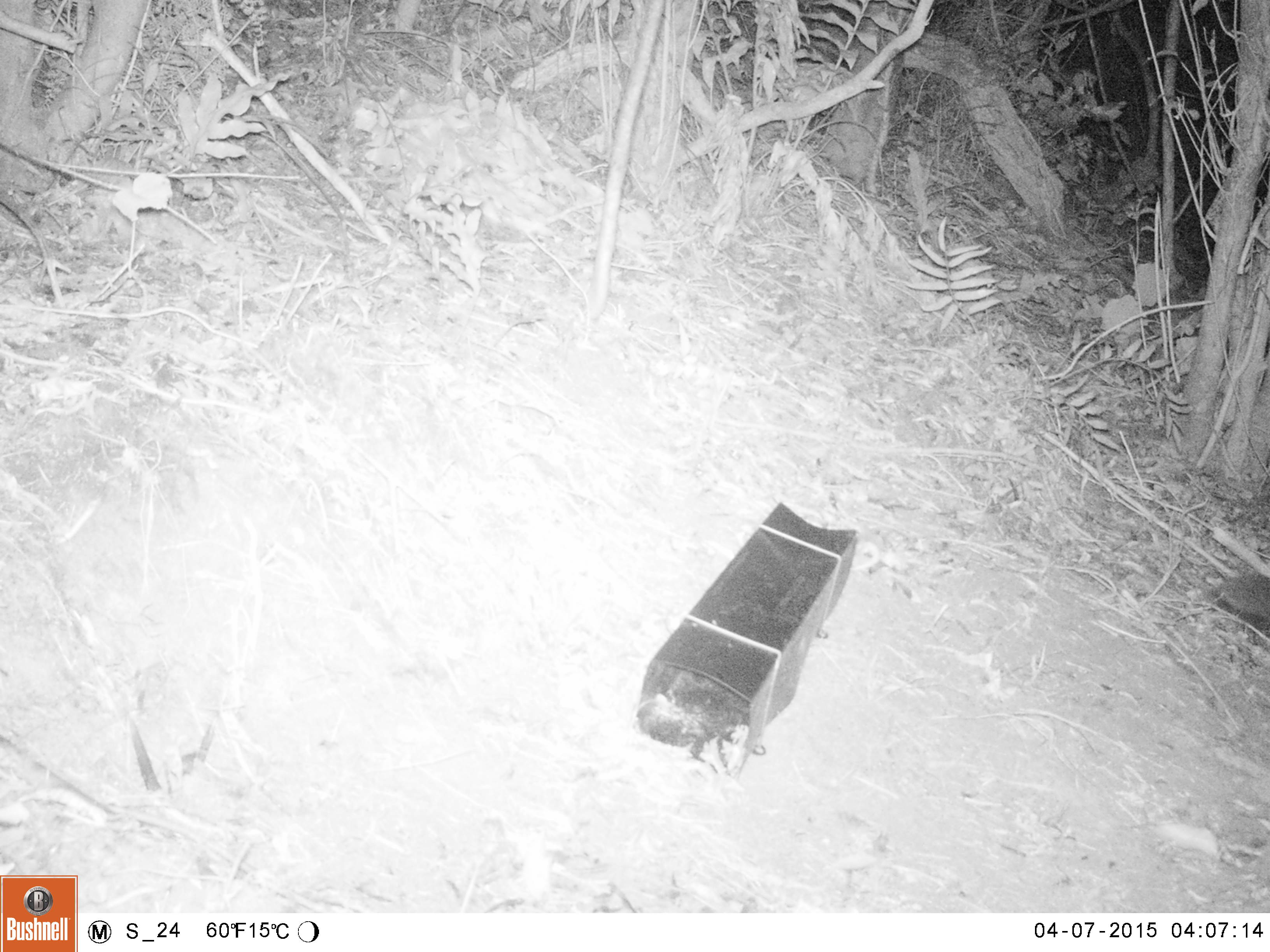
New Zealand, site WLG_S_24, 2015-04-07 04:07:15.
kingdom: Animalia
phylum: Chordata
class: Mammalia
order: Eulipotyphla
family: Erinaceidae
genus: Erinaceus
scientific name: Erinaceus europaeus europaeus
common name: european hedgehog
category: hedgehog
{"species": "hedgehog (european hedgehog) (Erinaceus europaeus europaeus)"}